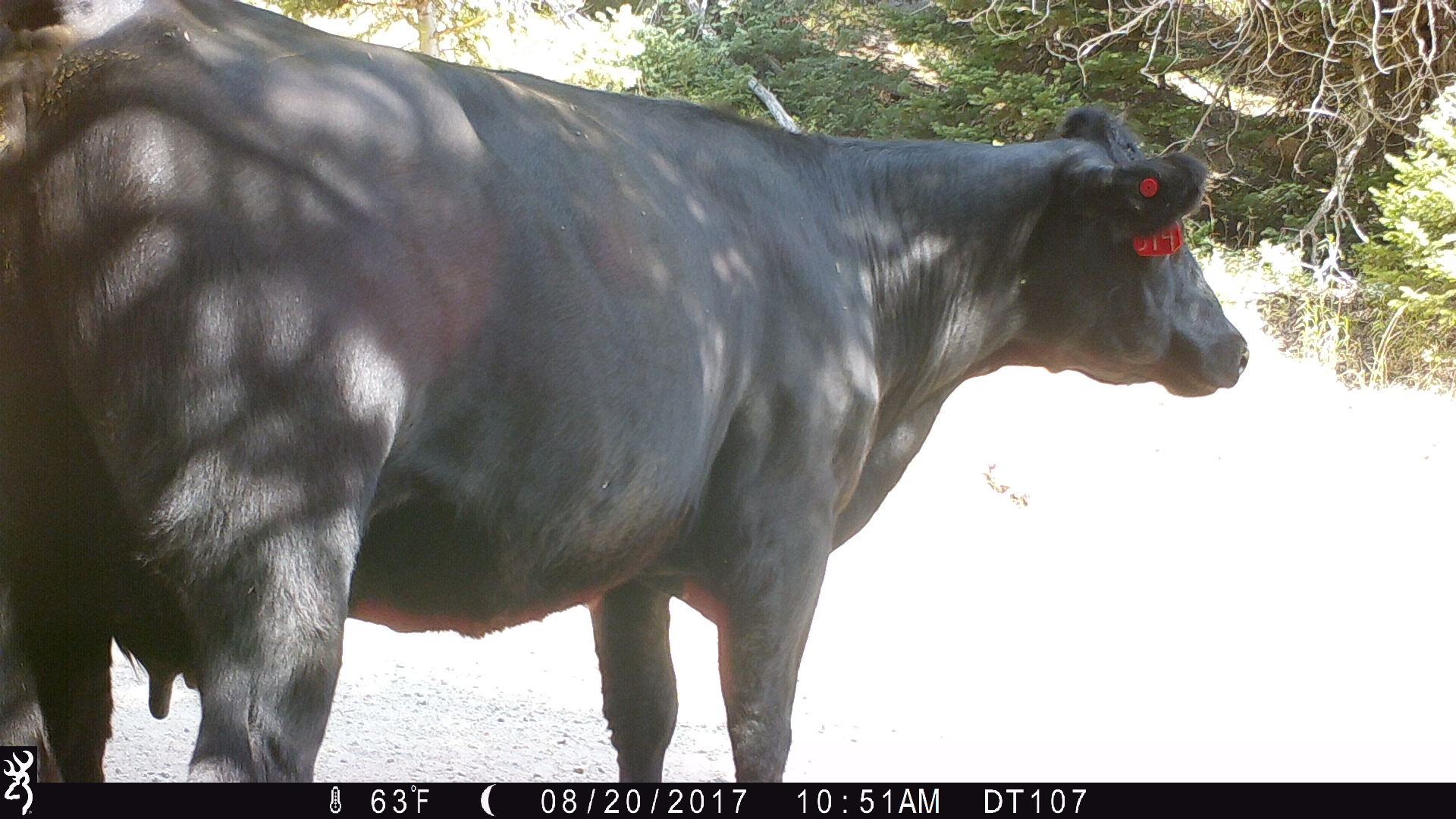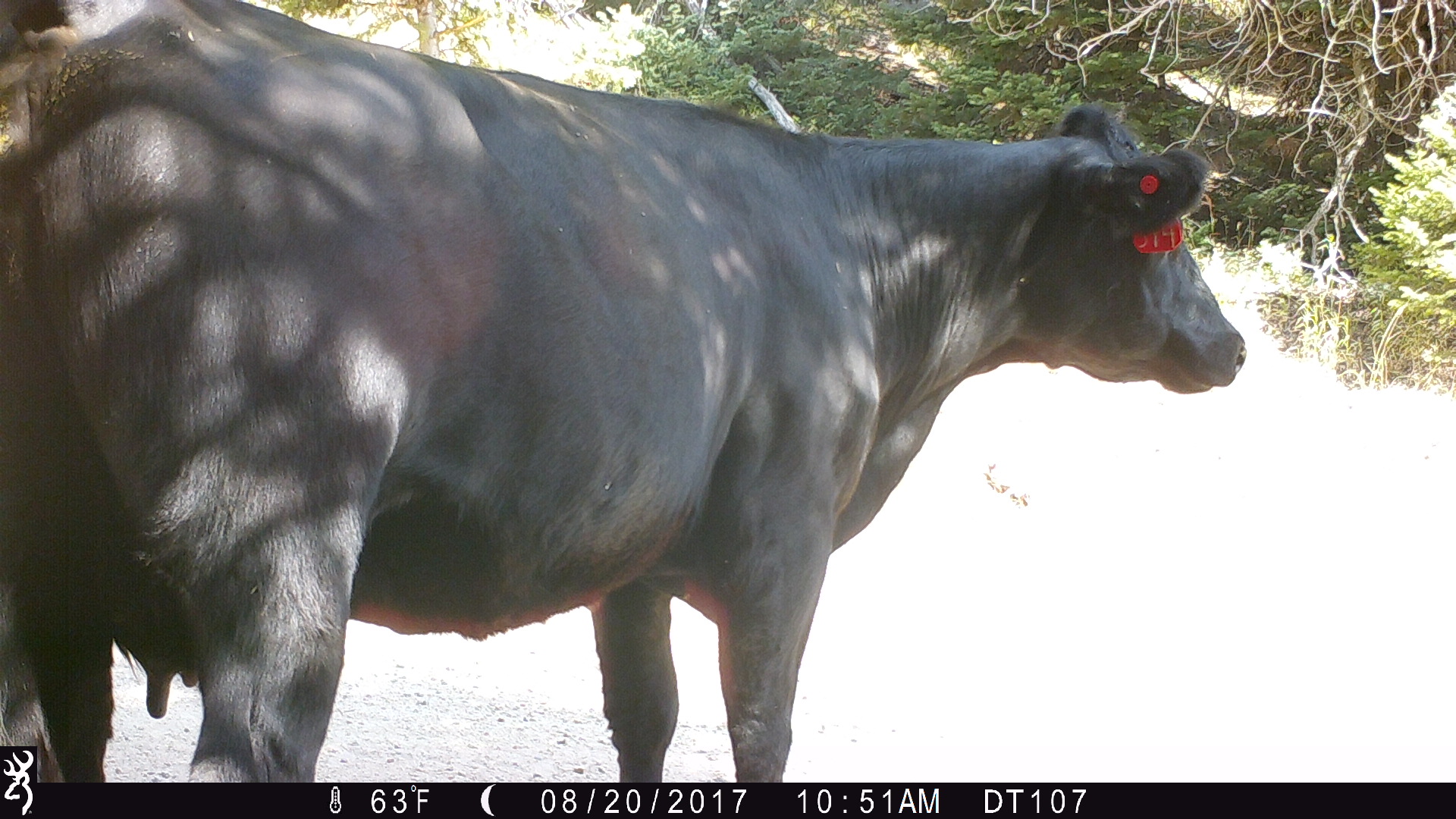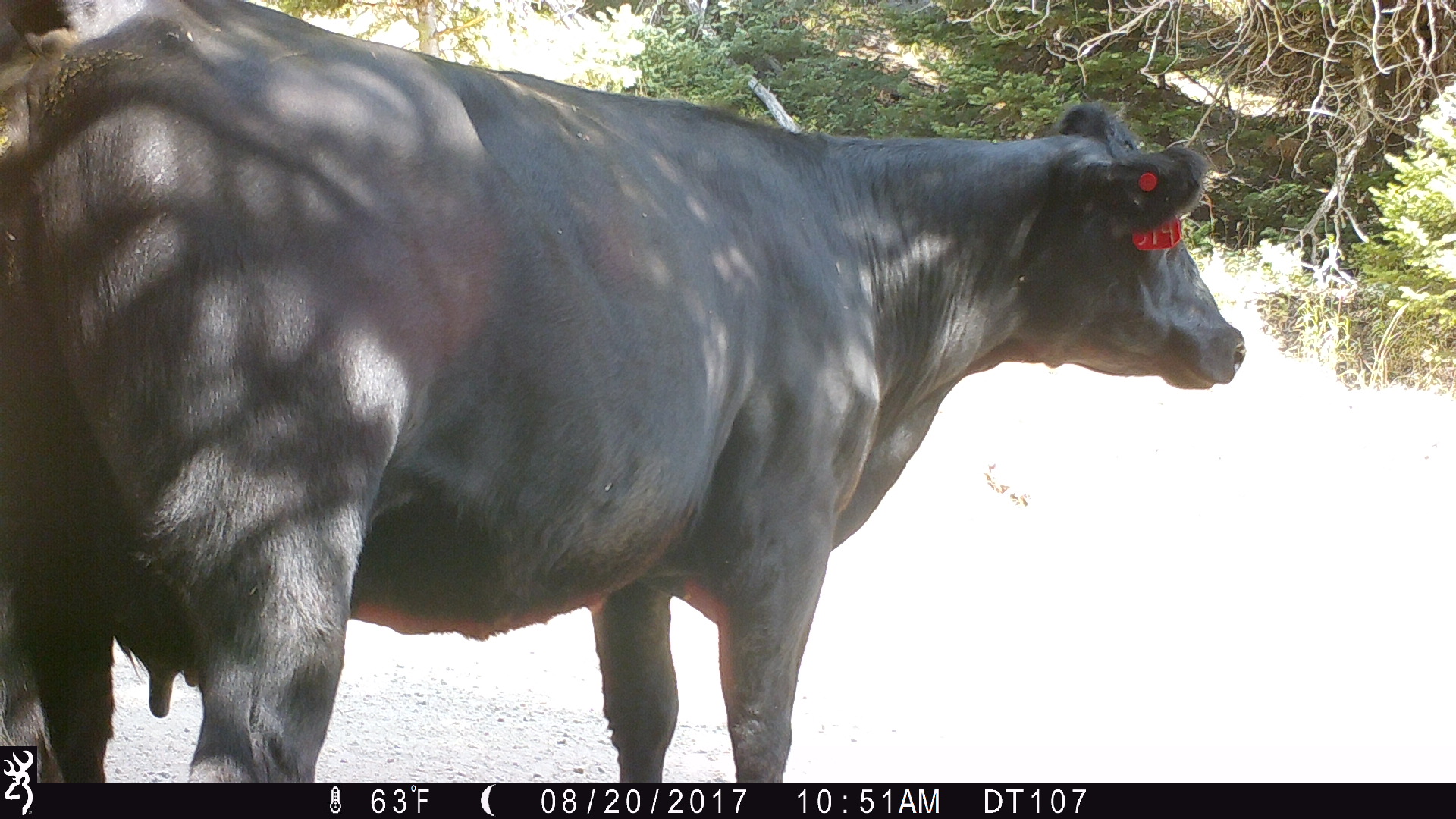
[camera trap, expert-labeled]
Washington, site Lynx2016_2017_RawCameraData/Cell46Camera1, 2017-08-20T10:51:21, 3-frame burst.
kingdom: Animalia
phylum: Chordata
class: Mammalia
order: Artiodactyla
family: Bovidae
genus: Bos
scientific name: Bos taurus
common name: domestic cattle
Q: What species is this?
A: Domestic cattle (Bos taurus).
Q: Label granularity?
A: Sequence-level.